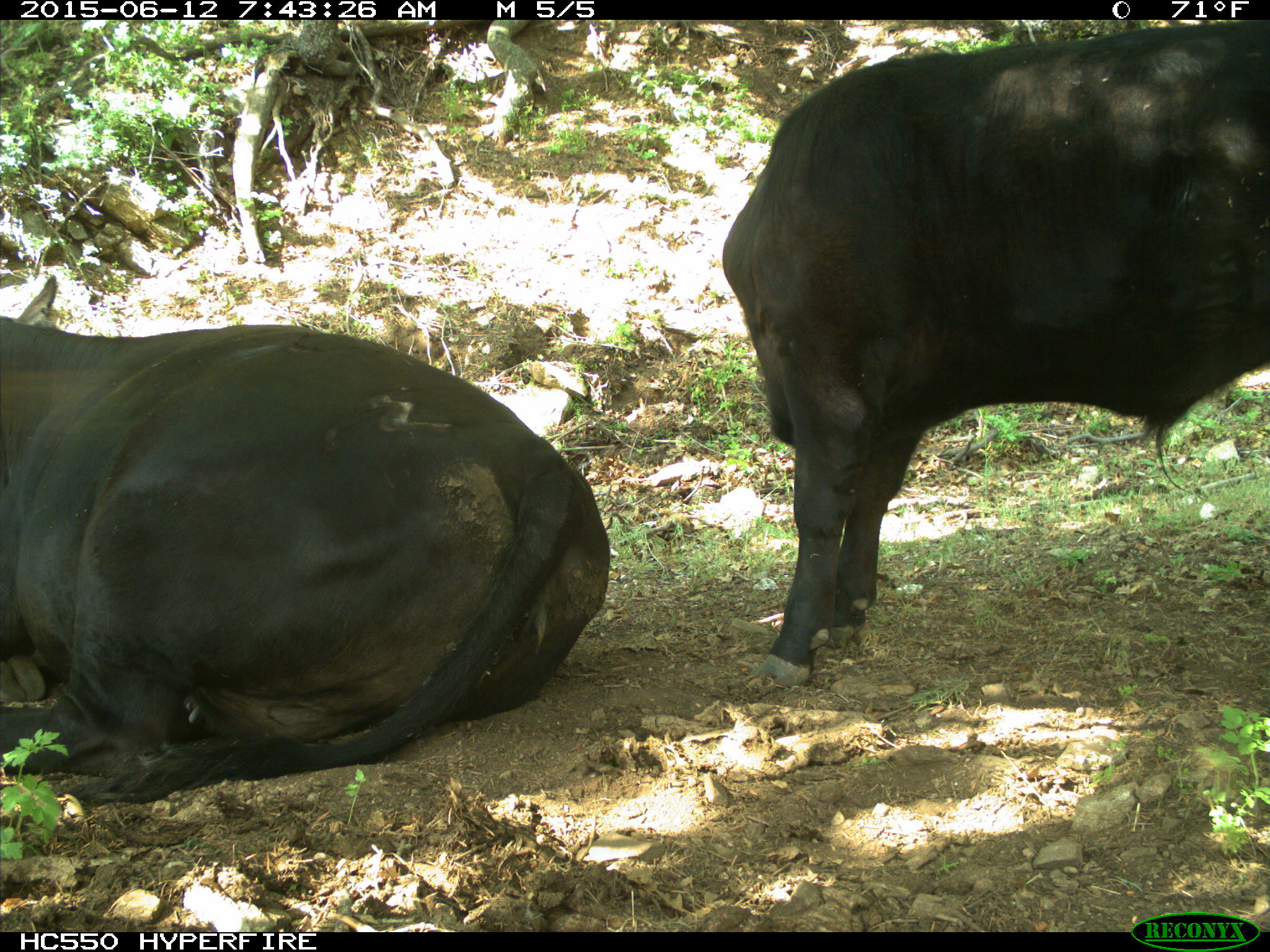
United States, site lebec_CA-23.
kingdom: Animalia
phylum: Chordata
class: Mammalia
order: Artiodactyla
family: Bovidae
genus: Bos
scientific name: Bos taurus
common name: domestic cow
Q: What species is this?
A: Bos taurus (domestic cow).